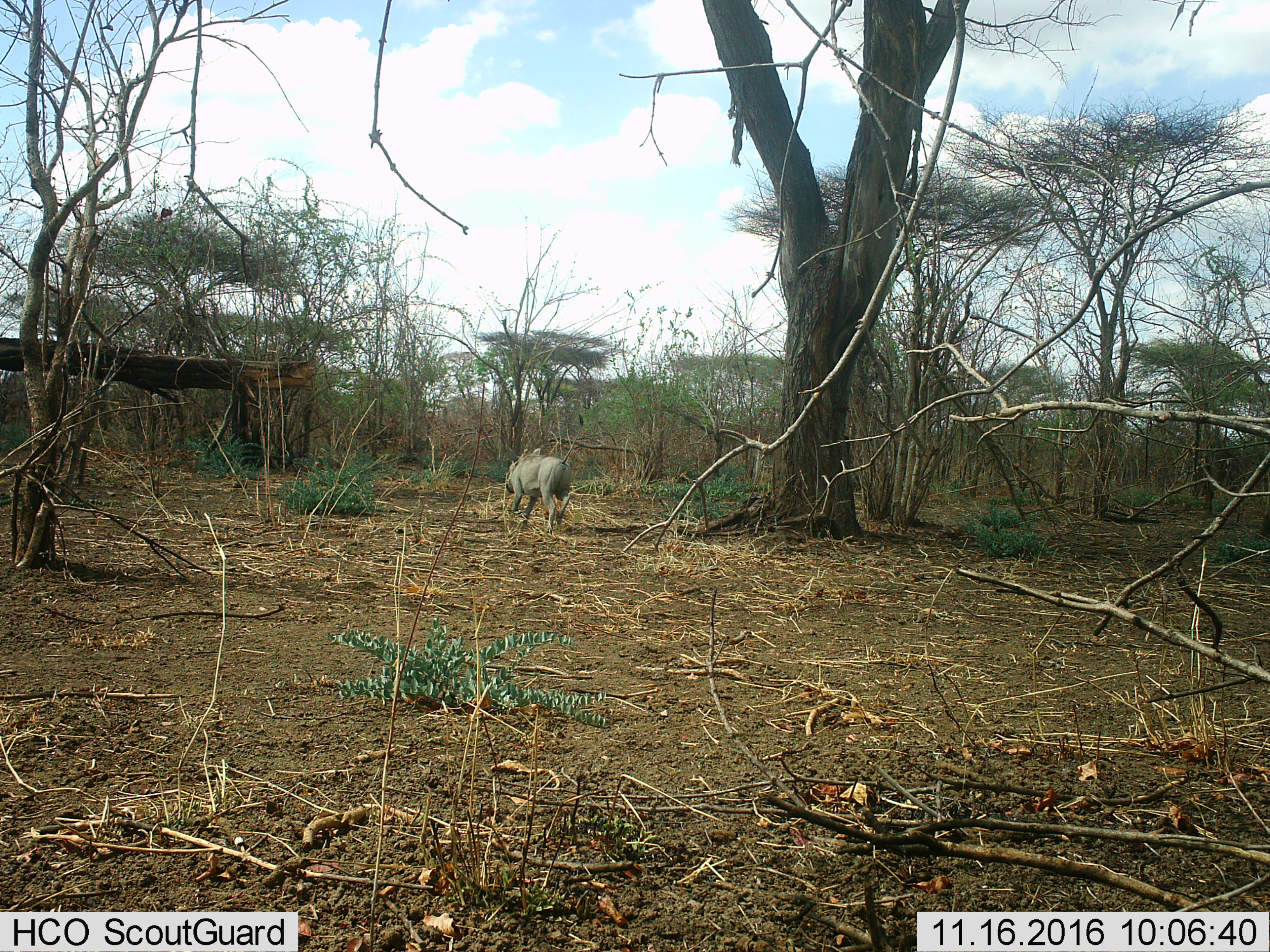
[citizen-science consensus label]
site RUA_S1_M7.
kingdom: Animalia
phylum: Chordata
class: Mammalia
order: Artiodactyla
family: Suidae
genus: Phacochoerus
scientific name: Phacochoerus africanus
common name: warthog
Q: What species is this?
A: Warthog (Phacochoerus africanus).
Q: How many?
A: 1.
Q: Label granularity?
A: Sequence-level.